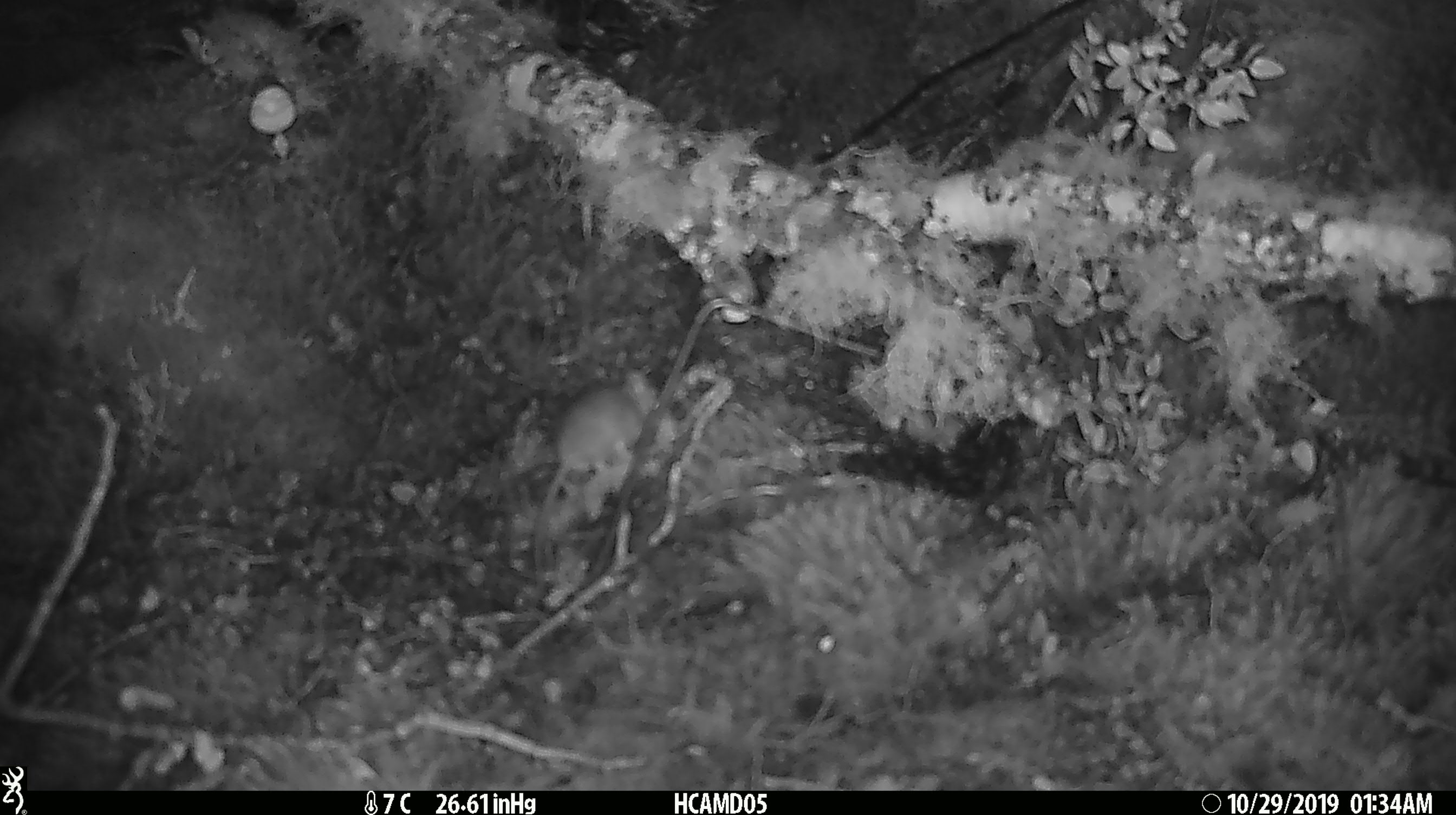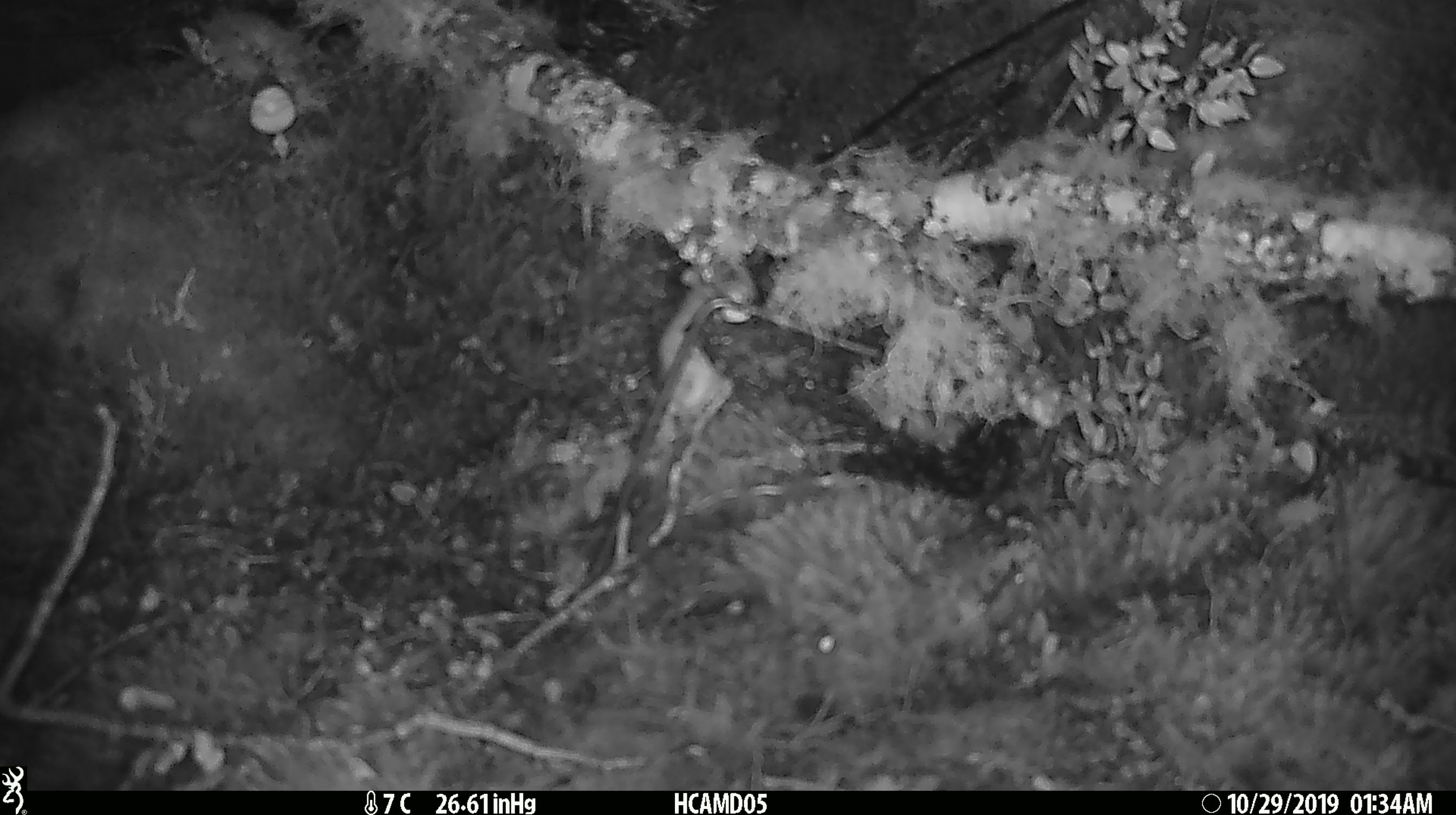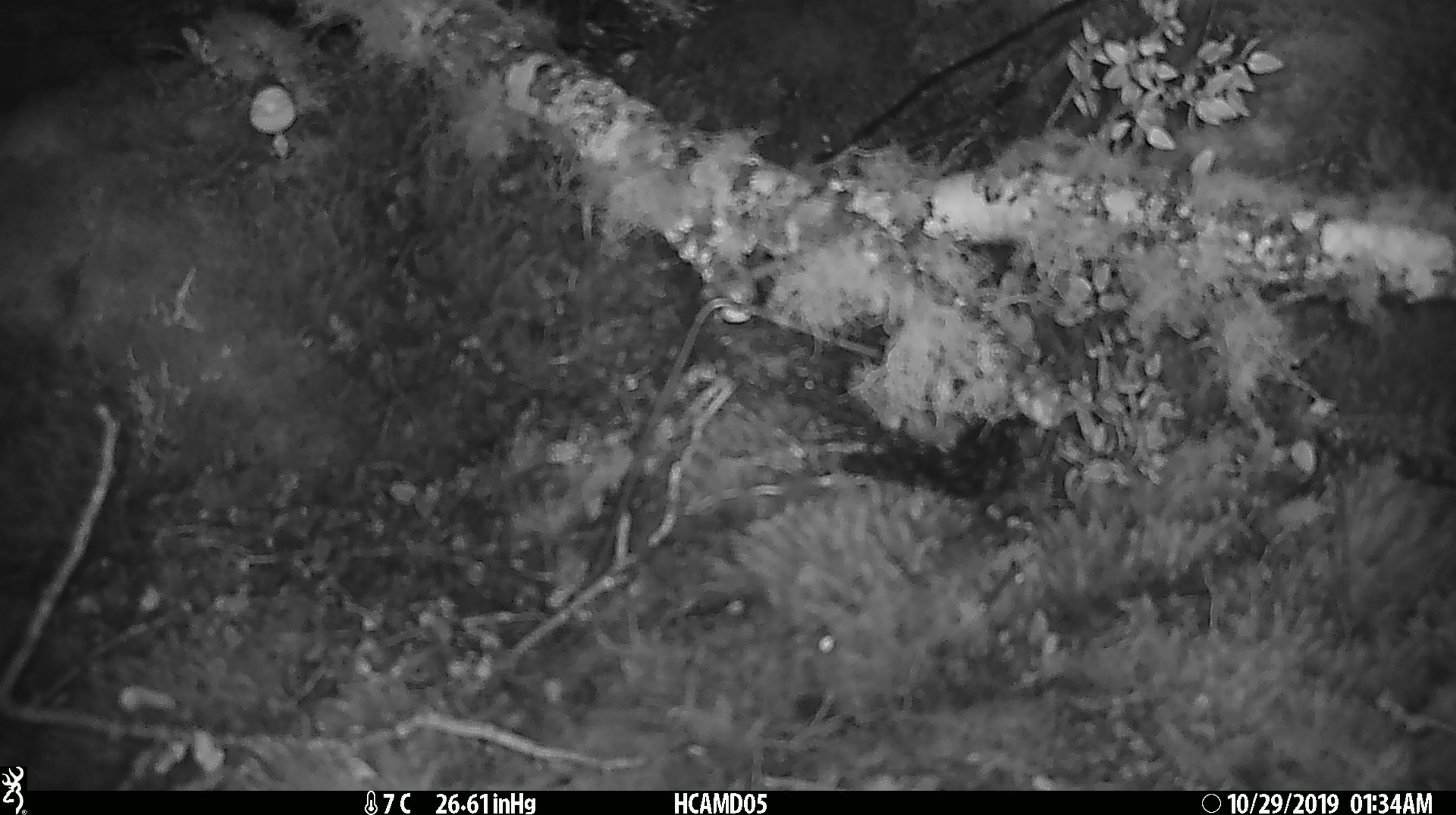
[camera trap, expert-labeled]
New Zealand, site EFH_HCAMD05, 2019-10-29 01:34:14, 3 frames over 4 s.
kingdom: Animalia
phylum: Chordata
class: Mammalia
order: Rodentia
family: Muridae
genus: Mus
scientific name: Mus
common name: mouse